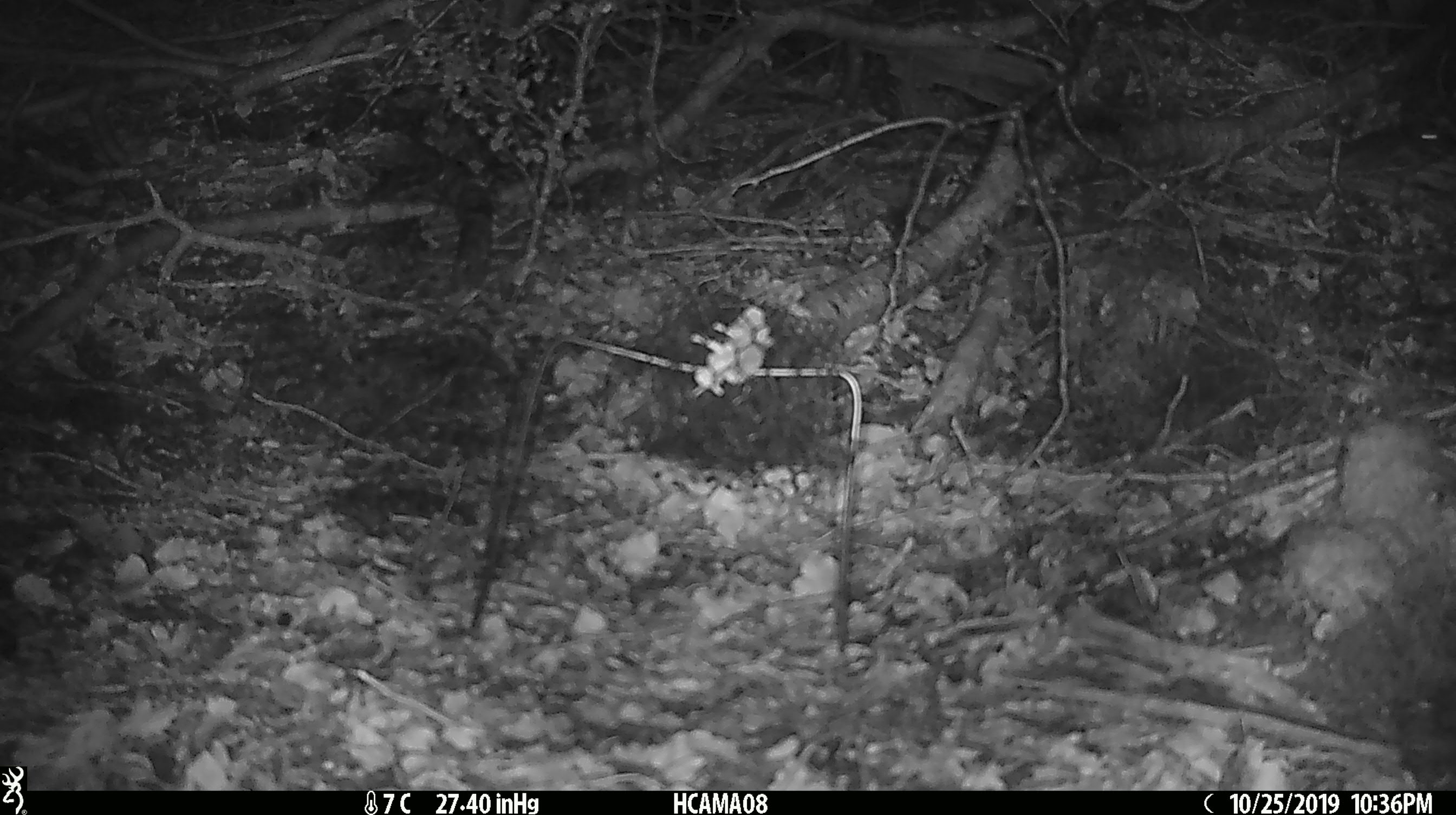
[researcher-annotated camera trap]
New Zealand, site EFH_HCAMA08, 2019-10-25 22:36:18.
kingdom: Animalia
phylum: Chordata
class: Mammalia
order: Rodentia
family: Muridae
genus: Mus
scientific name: Mus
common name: mouse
Mouse (Mus).